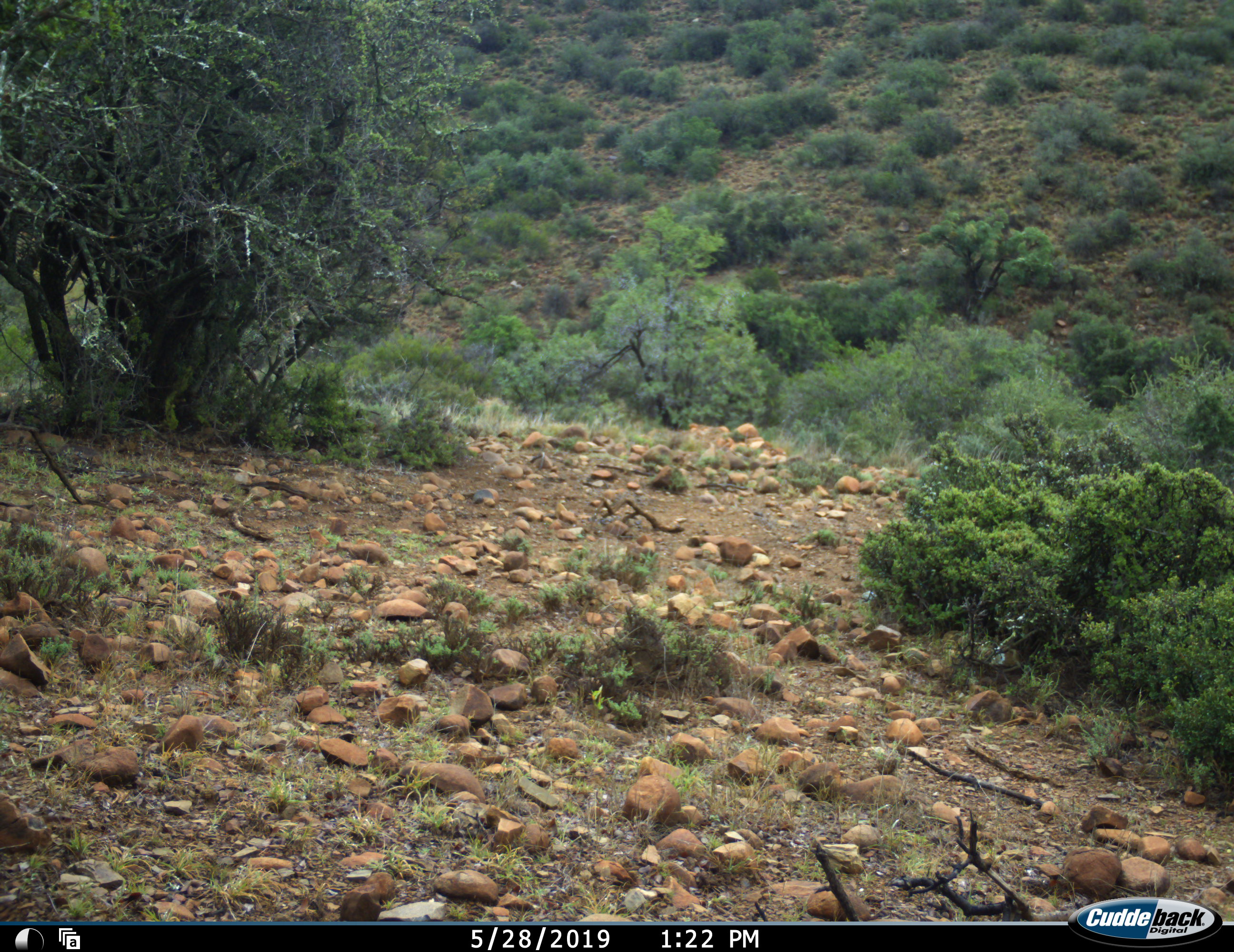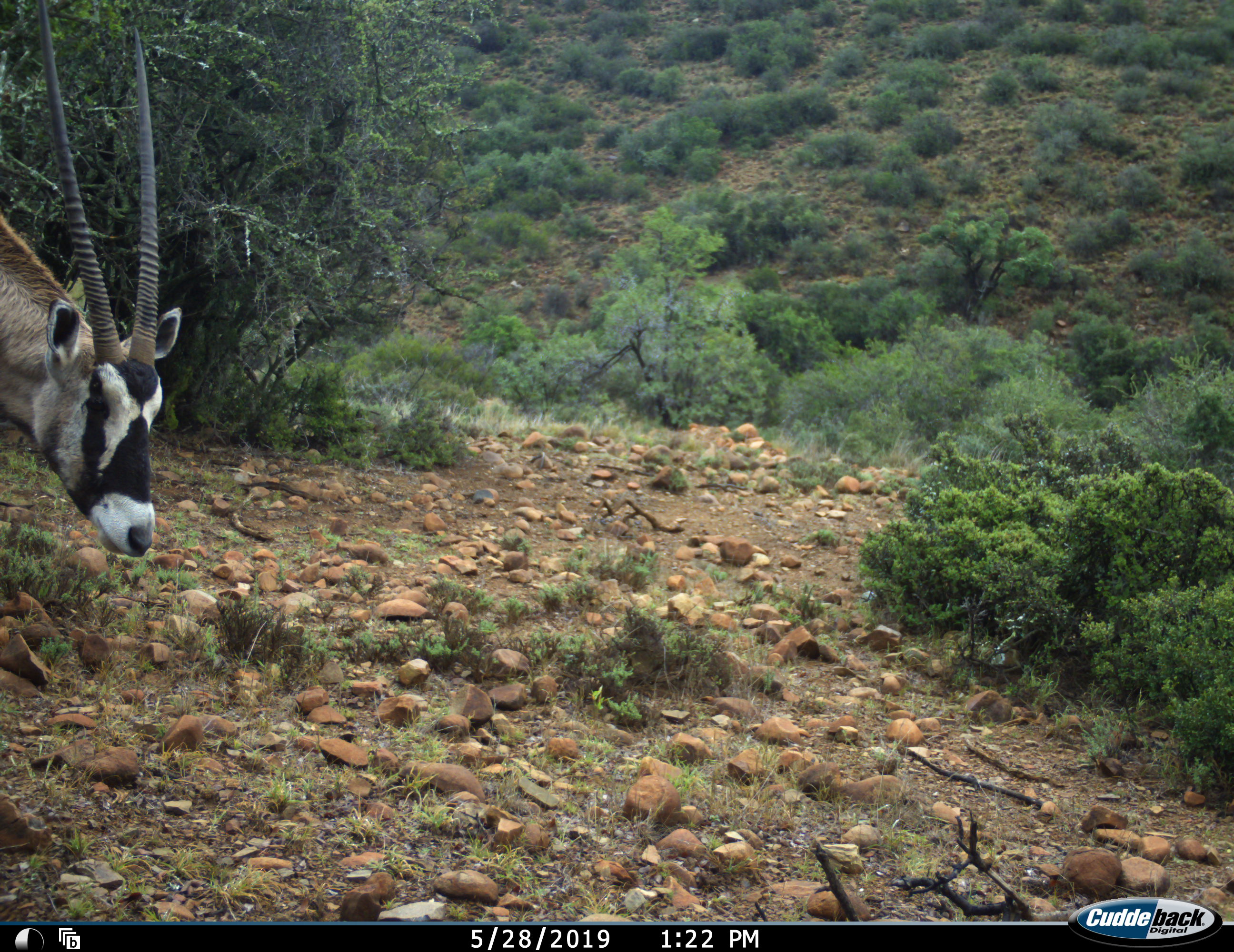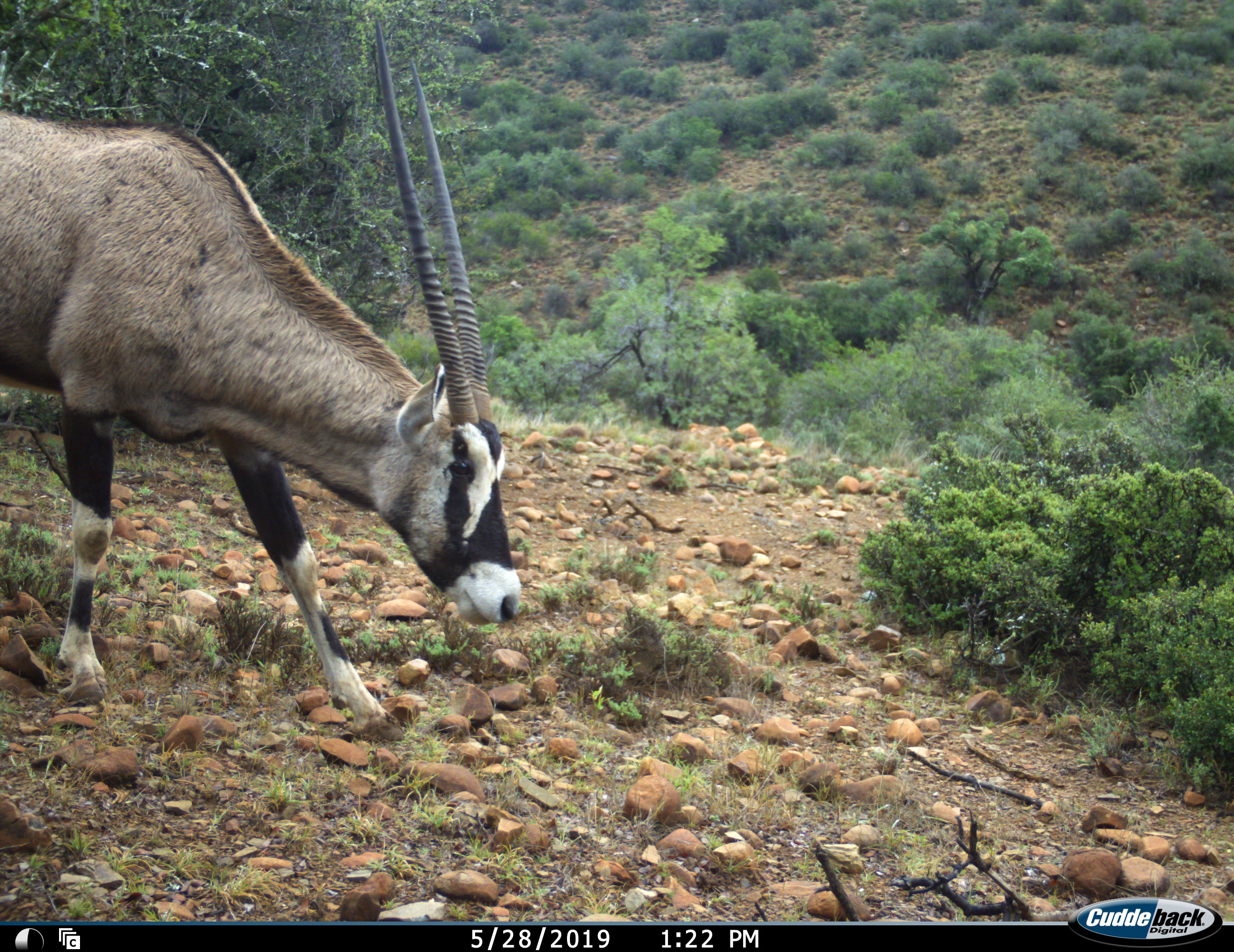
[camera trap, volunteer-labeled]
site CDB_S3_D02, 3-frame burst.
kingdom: Animalia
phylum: Chordata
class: Mammalia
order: Artiodactyla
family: Bovidae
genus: Oryx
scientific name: Oryx gazella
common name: gemsbok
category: oryx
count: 1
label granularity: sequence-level